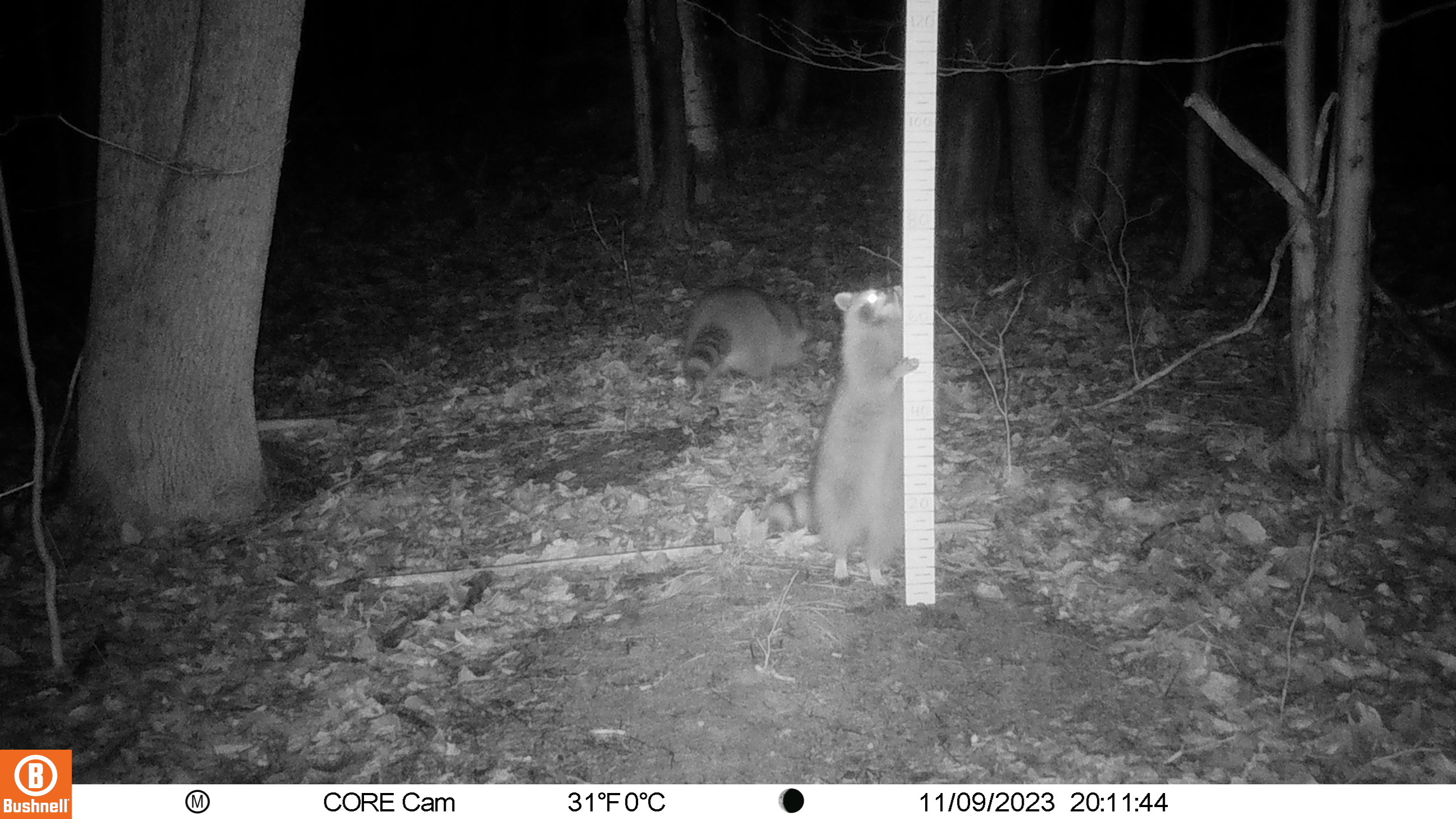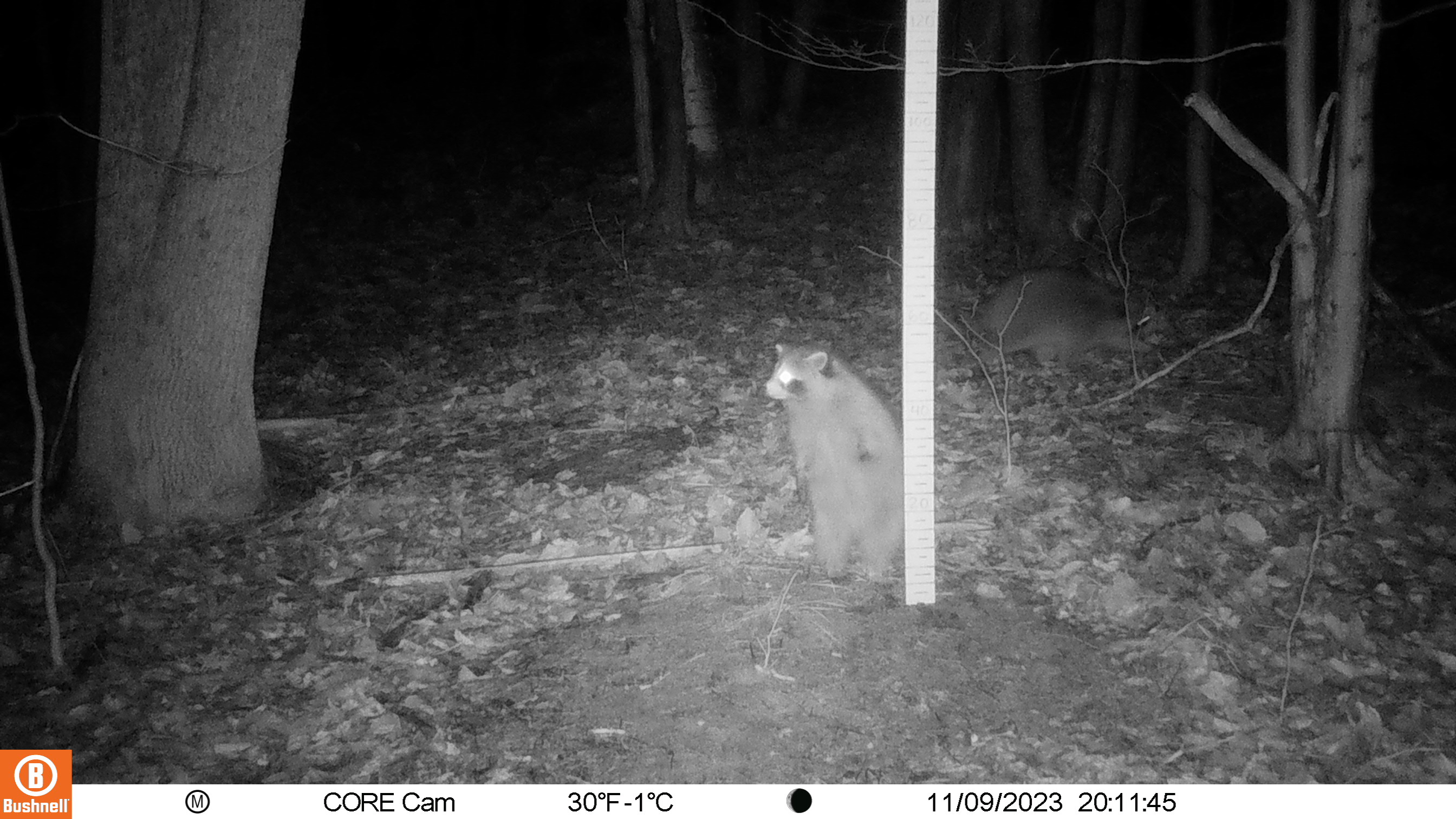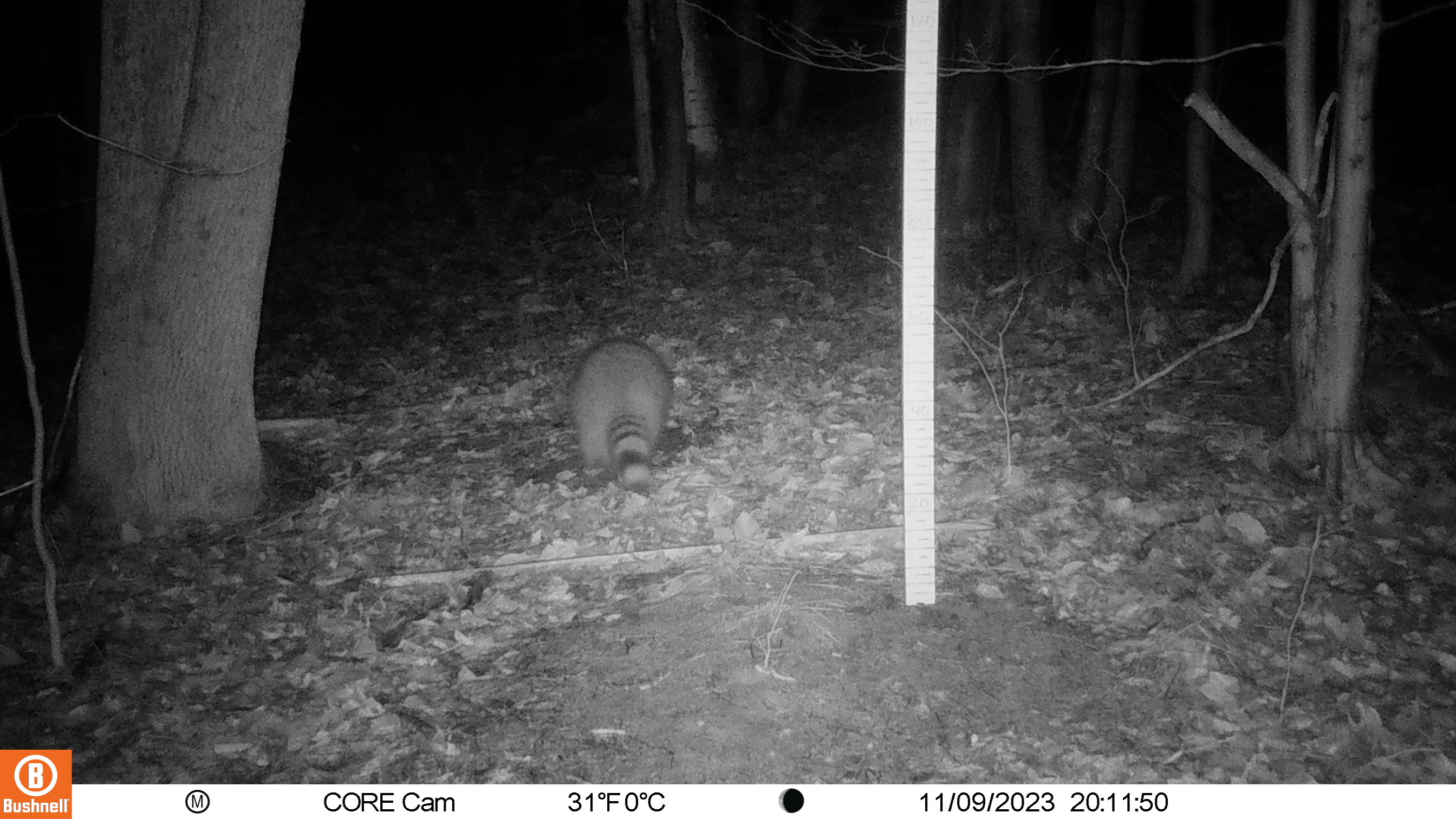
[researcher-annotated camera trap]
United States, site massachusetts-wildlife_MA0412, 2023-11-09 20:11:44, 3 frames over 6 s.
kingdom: Animalia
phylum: Chordata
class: Mammalia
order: Carnivora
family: Procyonidae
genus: Procyon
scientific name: Procyon lotor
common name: raccoon